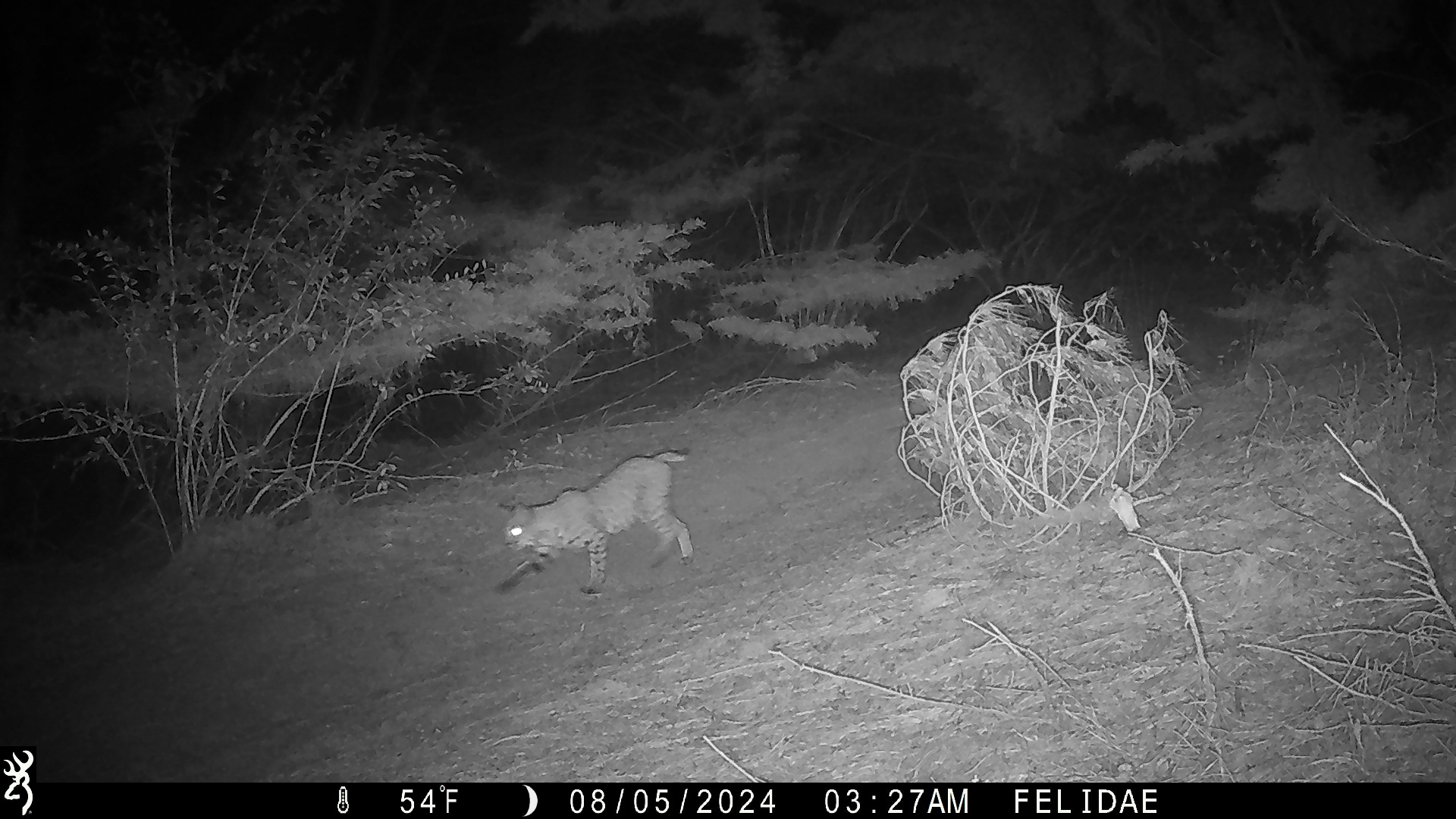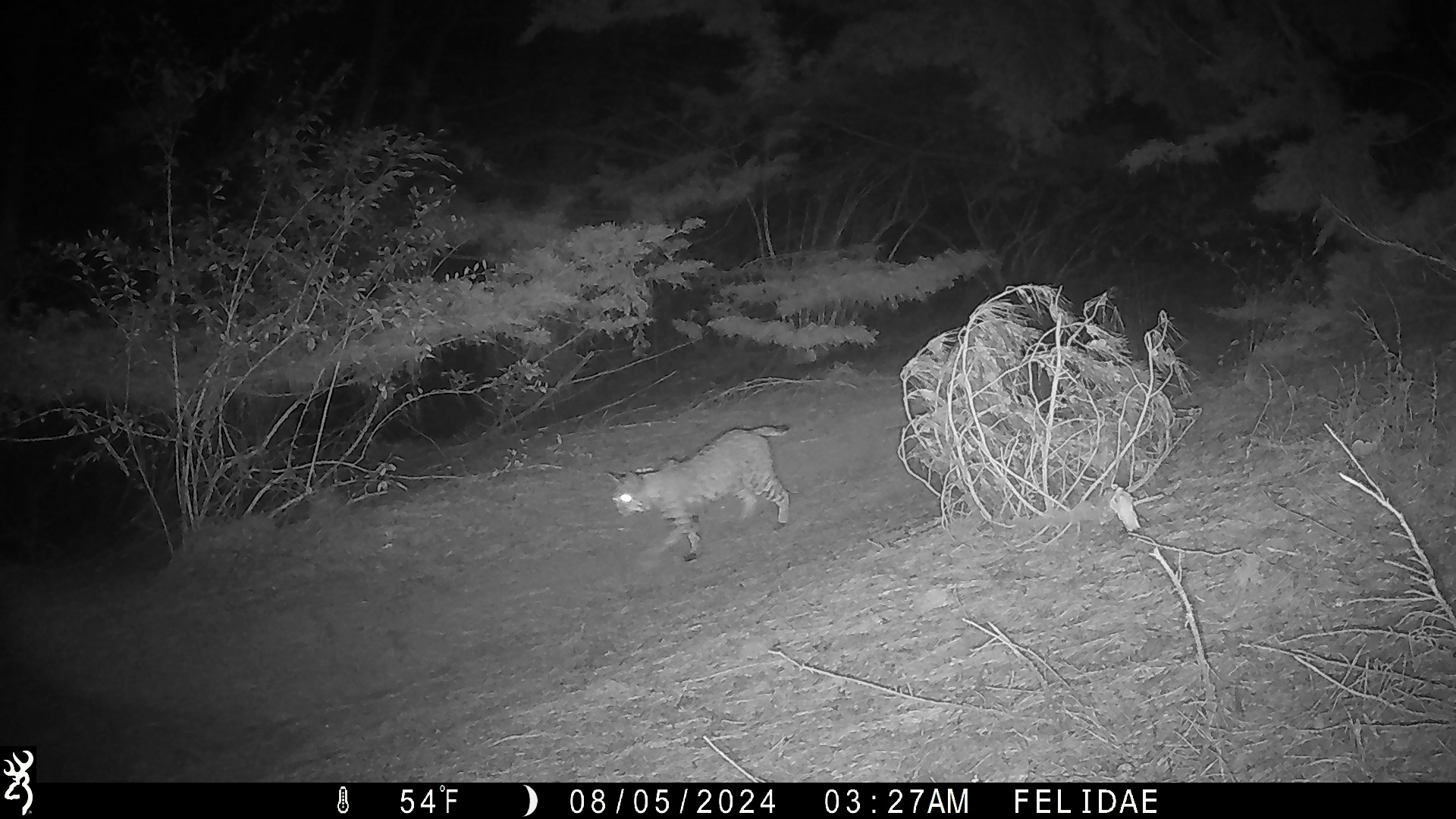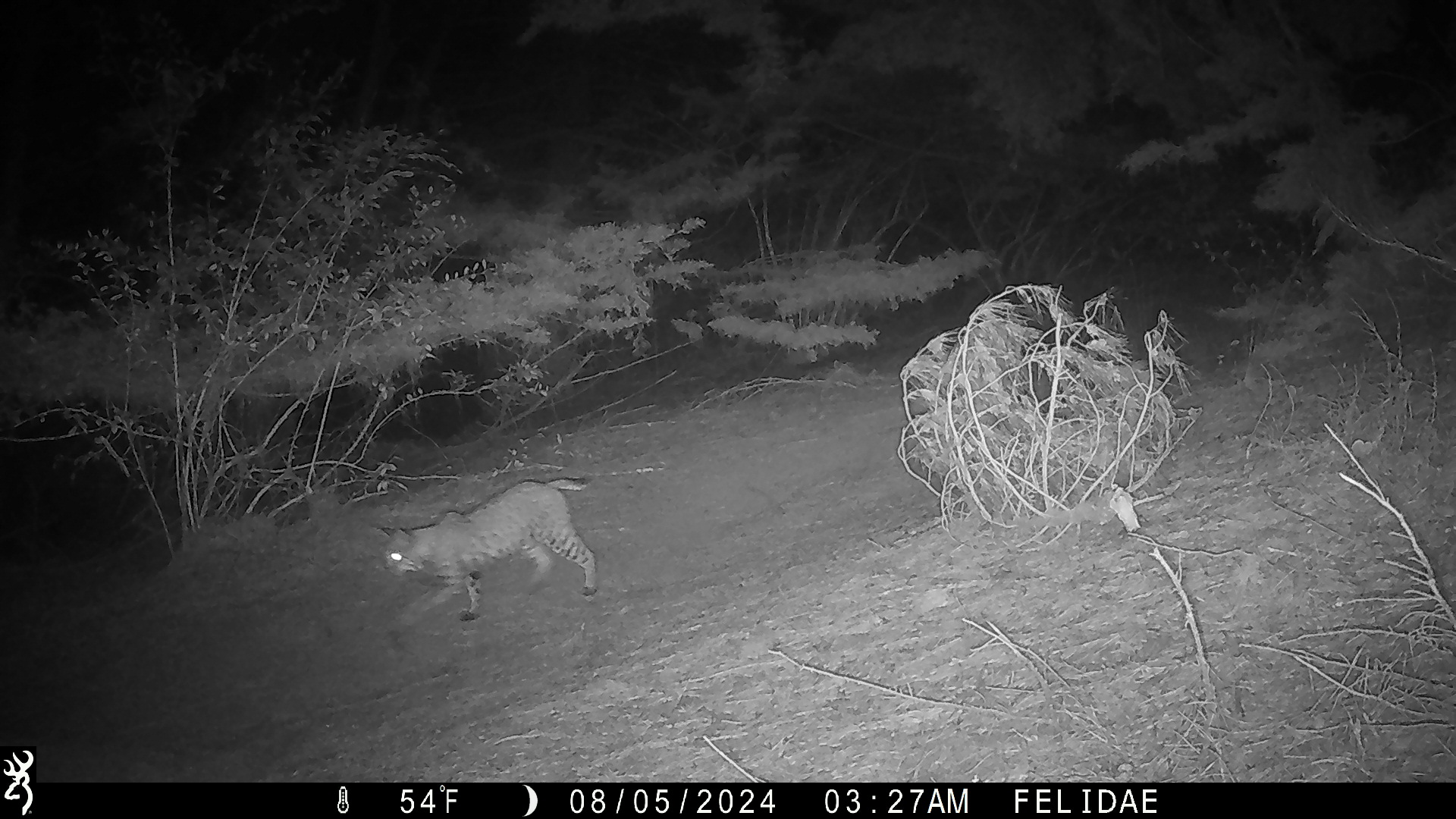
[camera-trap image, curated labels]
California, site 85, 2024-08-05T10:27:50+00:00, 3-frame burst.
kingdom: Animalia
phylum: Chordata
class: Mammalia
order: Carnivora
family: Felidae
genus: Lynx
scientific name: Lynx rufus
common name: bobcat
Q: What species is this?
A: Bobcat (Lynx rufus).